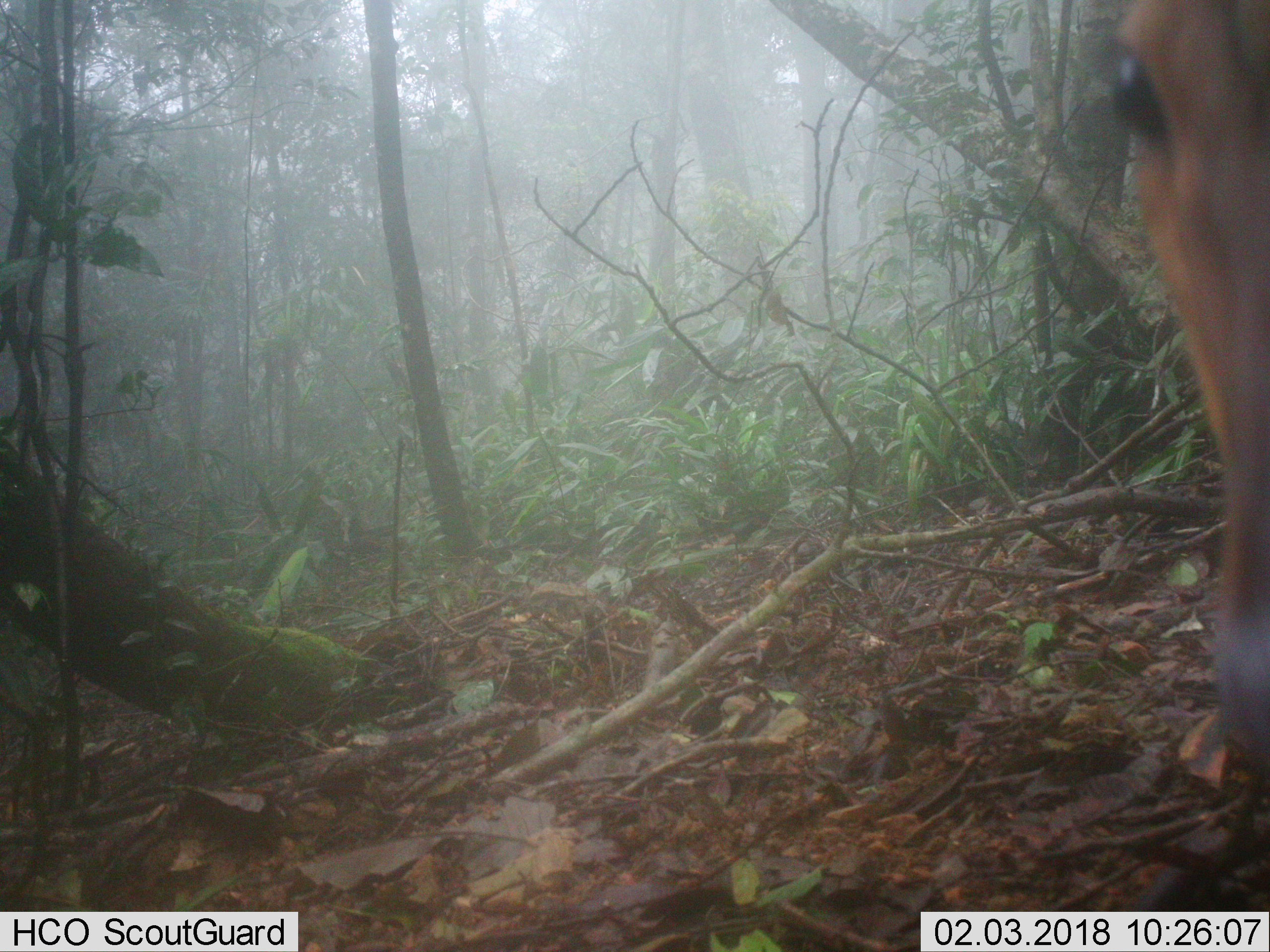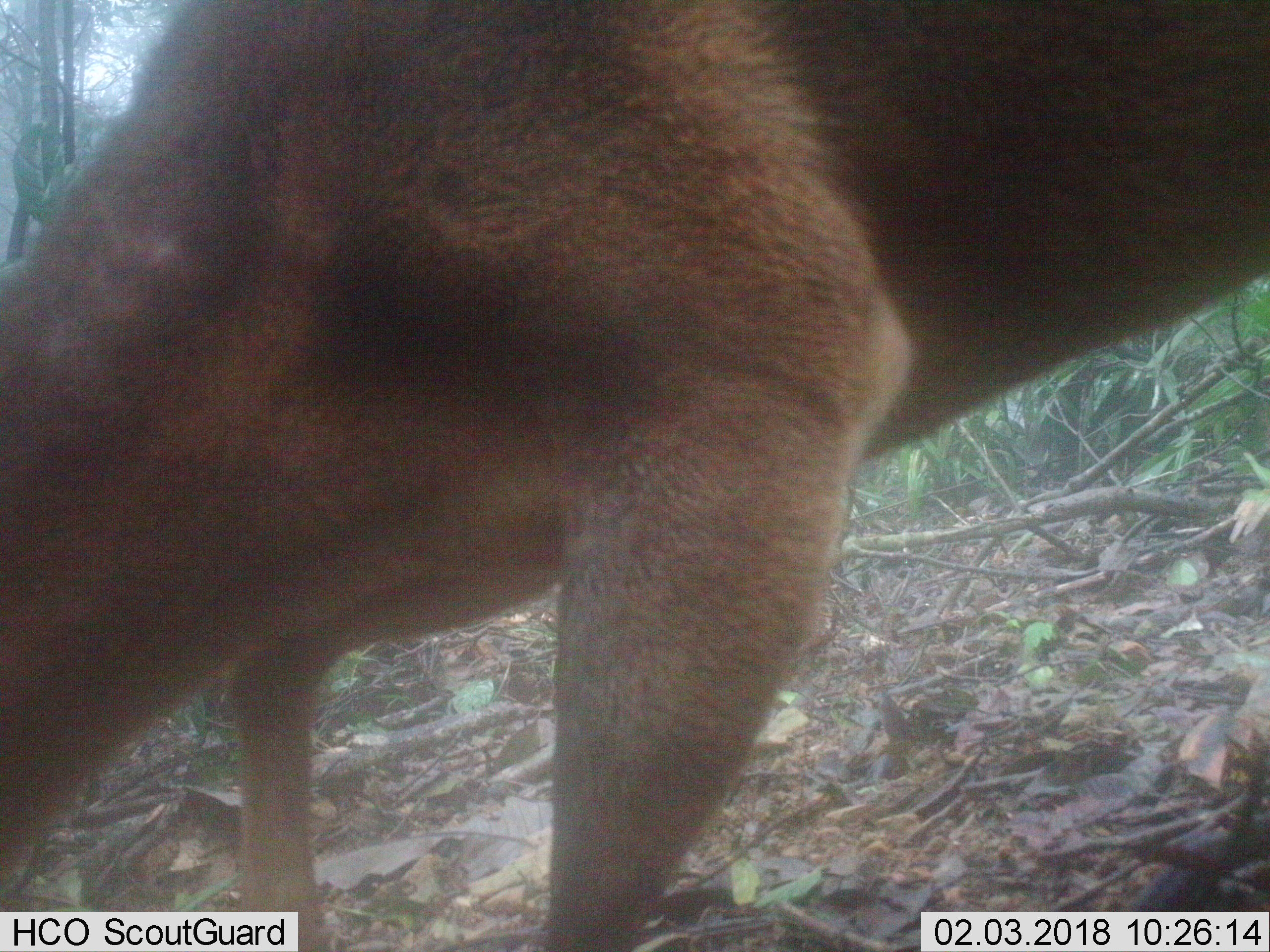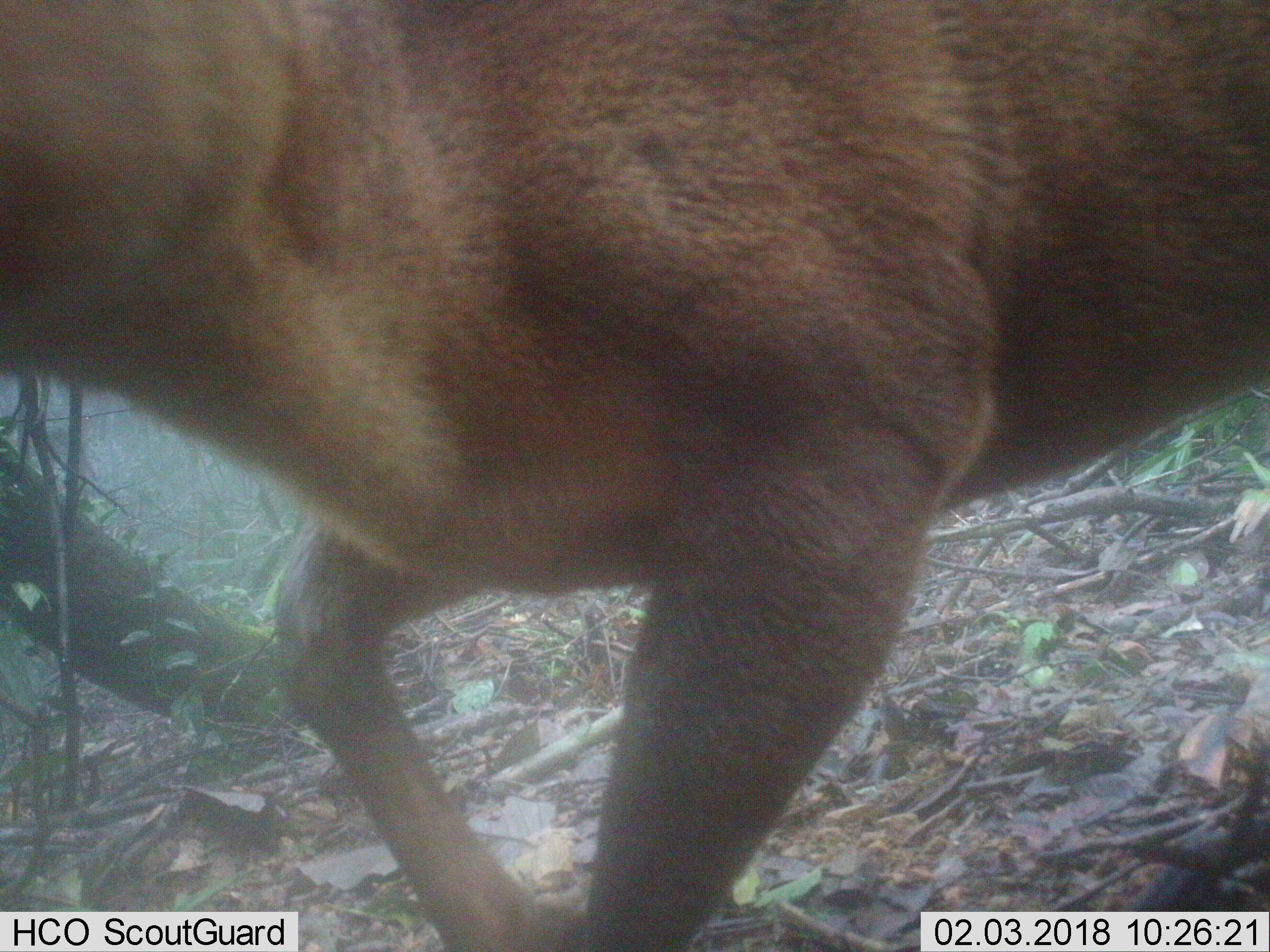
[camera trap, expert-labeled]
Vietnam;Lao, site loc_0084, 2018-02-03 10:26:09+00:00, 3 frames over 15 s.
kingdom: Animalia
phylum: Chordata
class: Mammalia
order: Artiodactyla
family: Cervidae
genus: Muntiacus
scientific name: Muntiacus vuquangensis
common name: large-antlered muntjac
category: large antlered muntjac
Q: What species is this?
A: Large antlered muntjac (large-antlered muntjac) (Muntiacus vuquangensis).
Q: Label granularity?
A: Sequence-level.